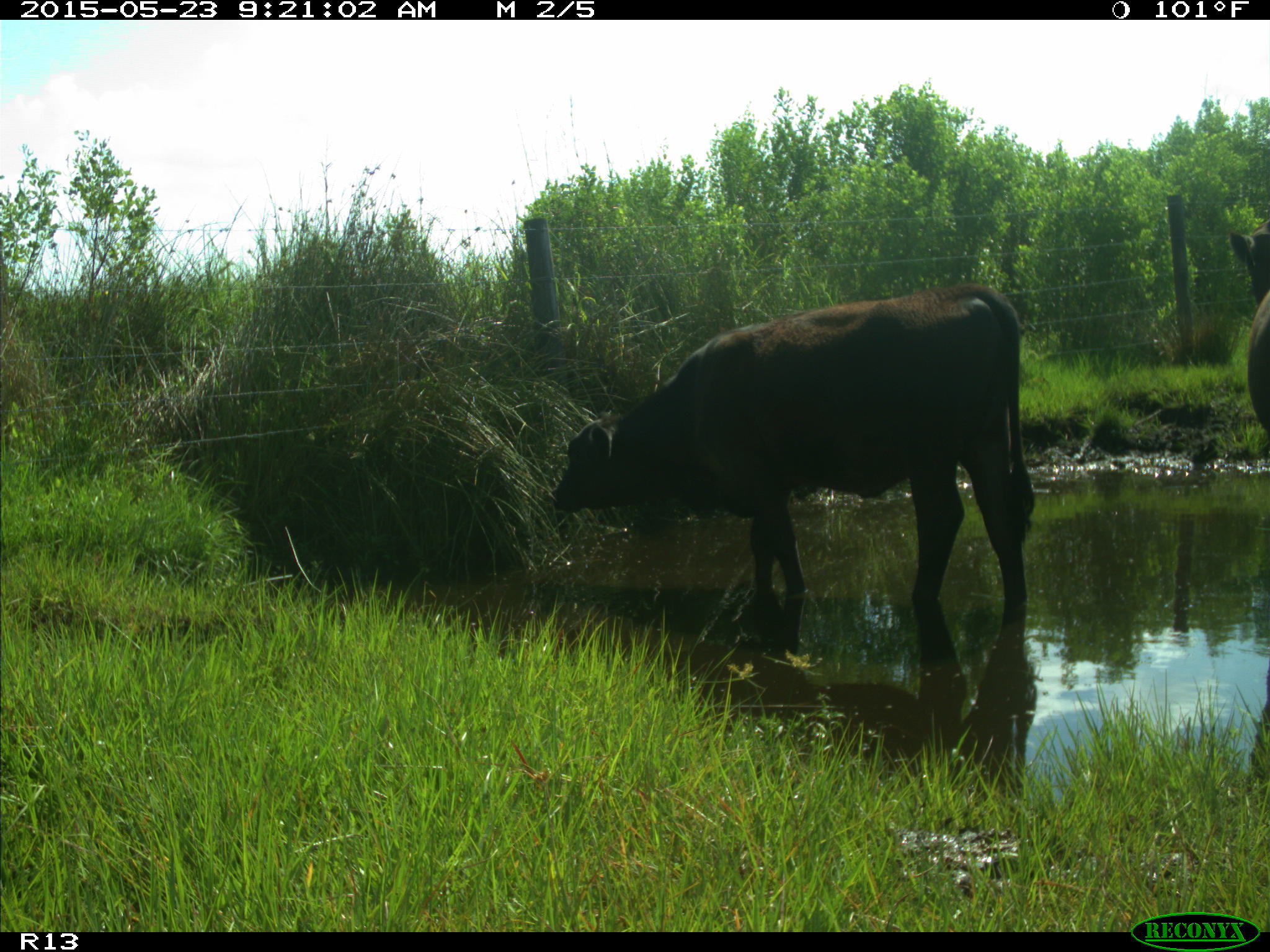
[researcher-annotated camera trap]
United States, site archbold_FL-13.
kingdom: Animalia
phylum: Chordata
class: Mammalia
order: Artiodactyla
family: Bovidae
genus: Bos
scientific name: Bos taurus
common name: domestic cow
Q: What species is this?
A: Bos taurus (domestic cow).